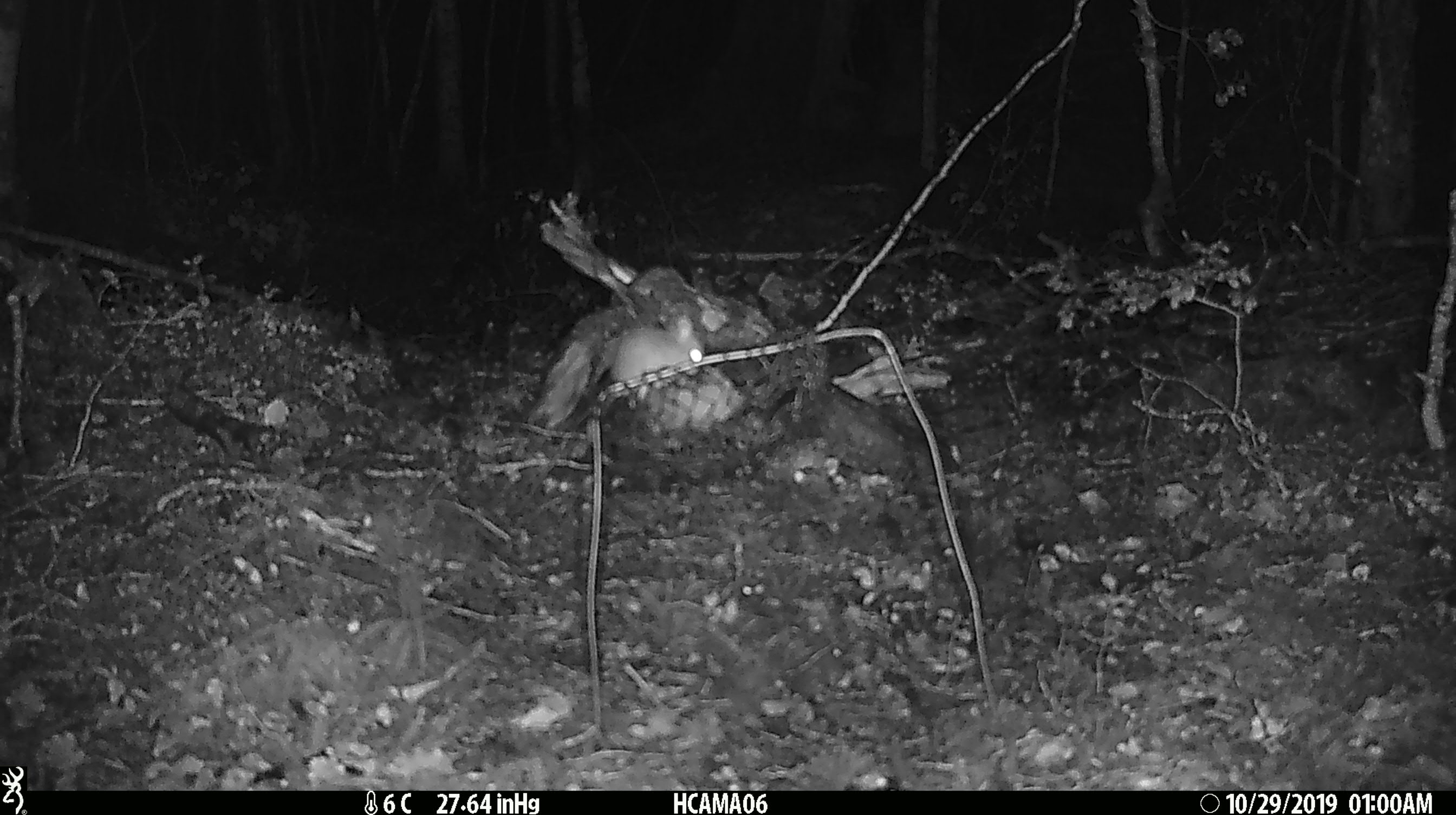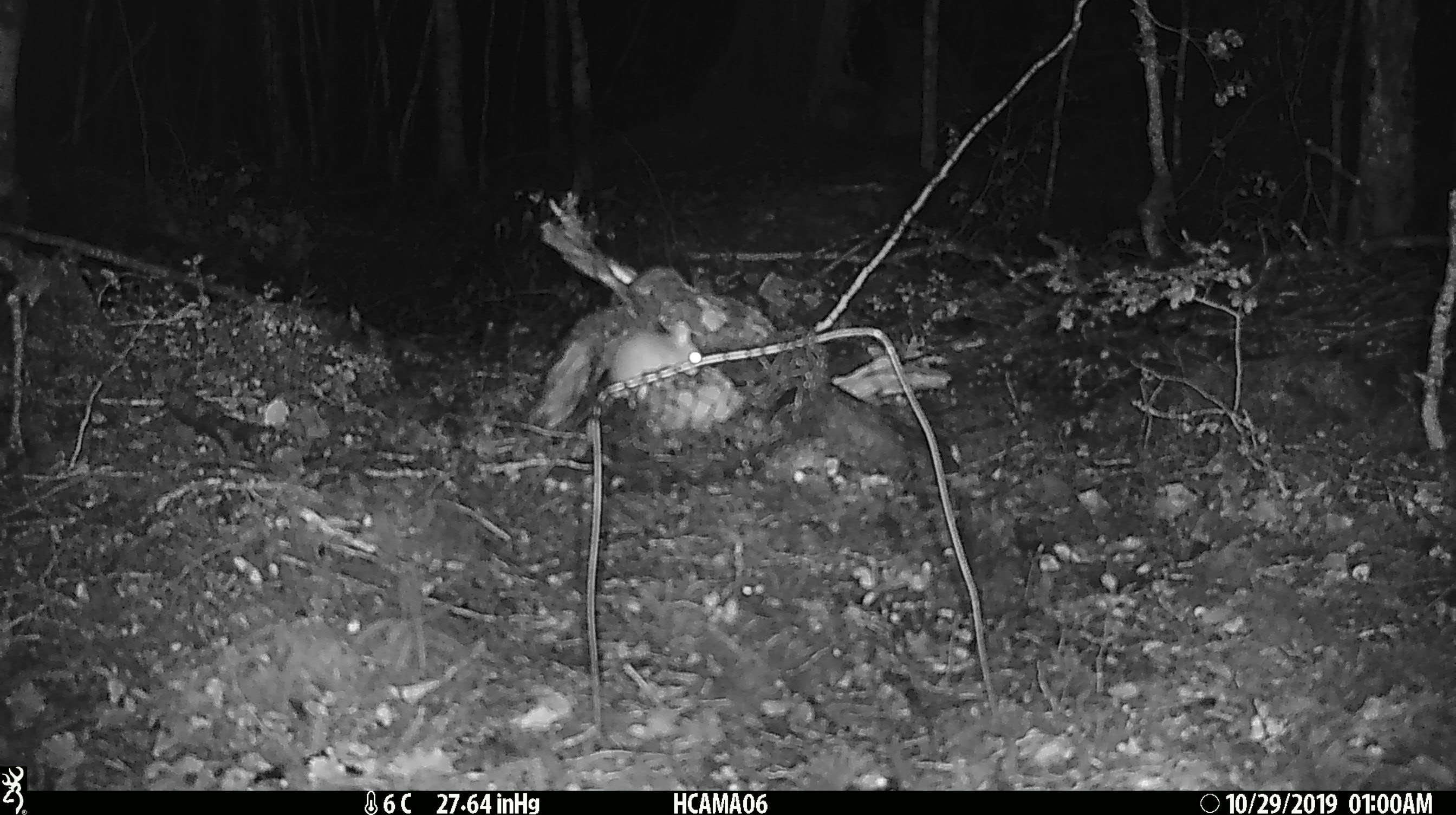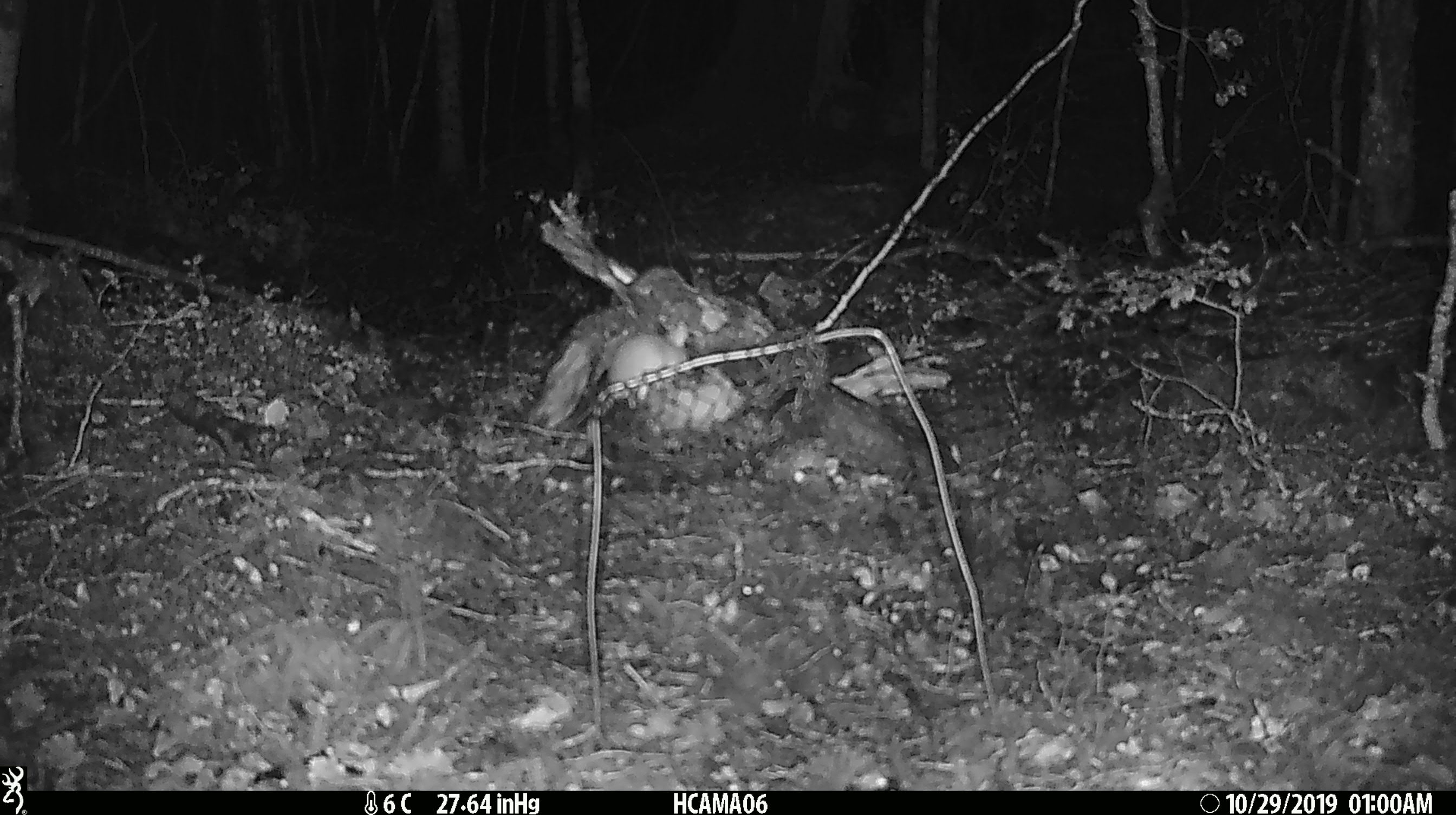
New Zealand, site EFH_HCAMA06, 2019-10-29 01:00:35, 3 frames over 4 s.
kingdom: Animalia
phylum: Chordata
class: Mammalia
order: Rodentia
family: Muridae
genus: Mus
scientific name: Mus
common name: mouse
Mouse (Mus).